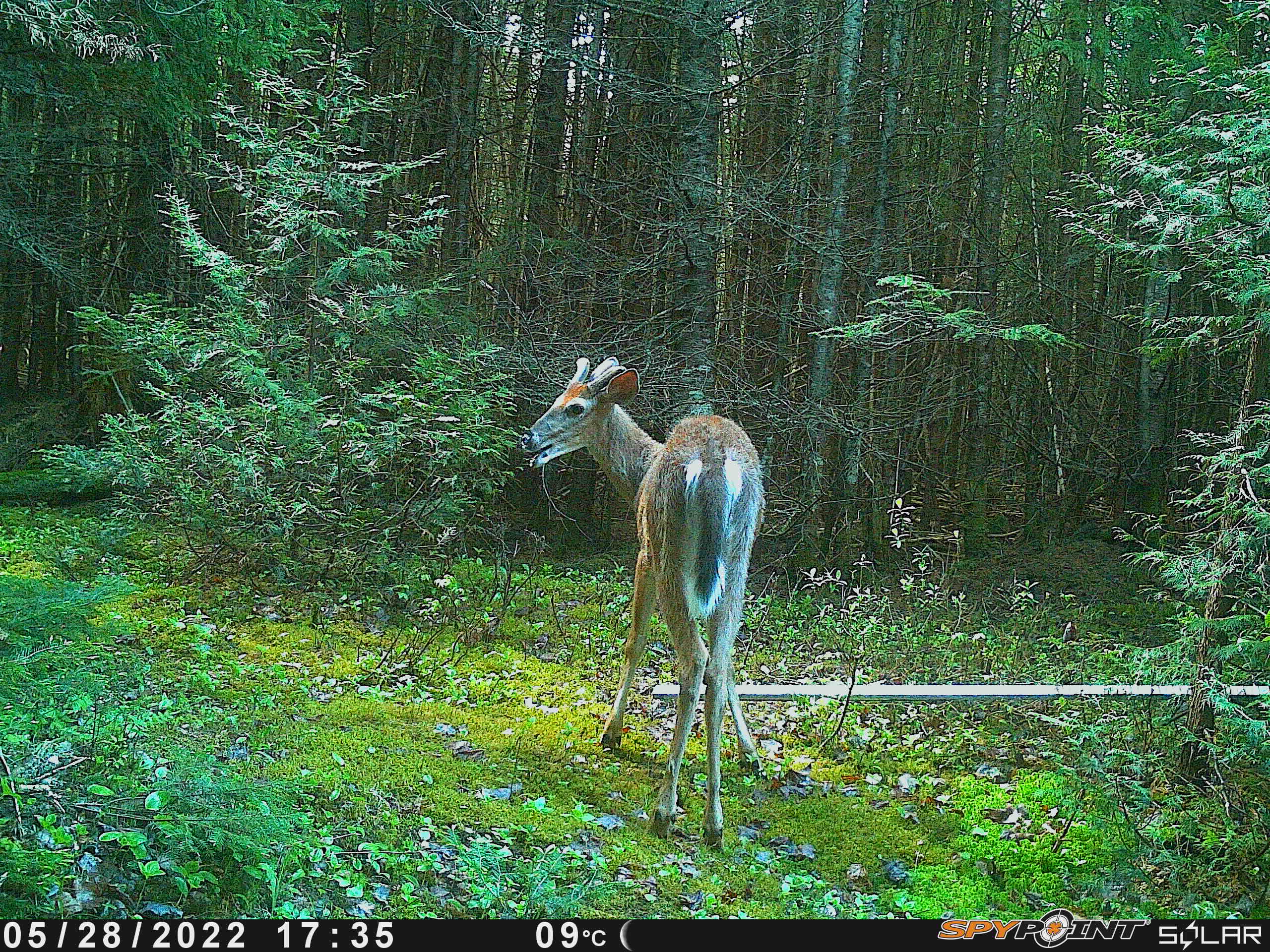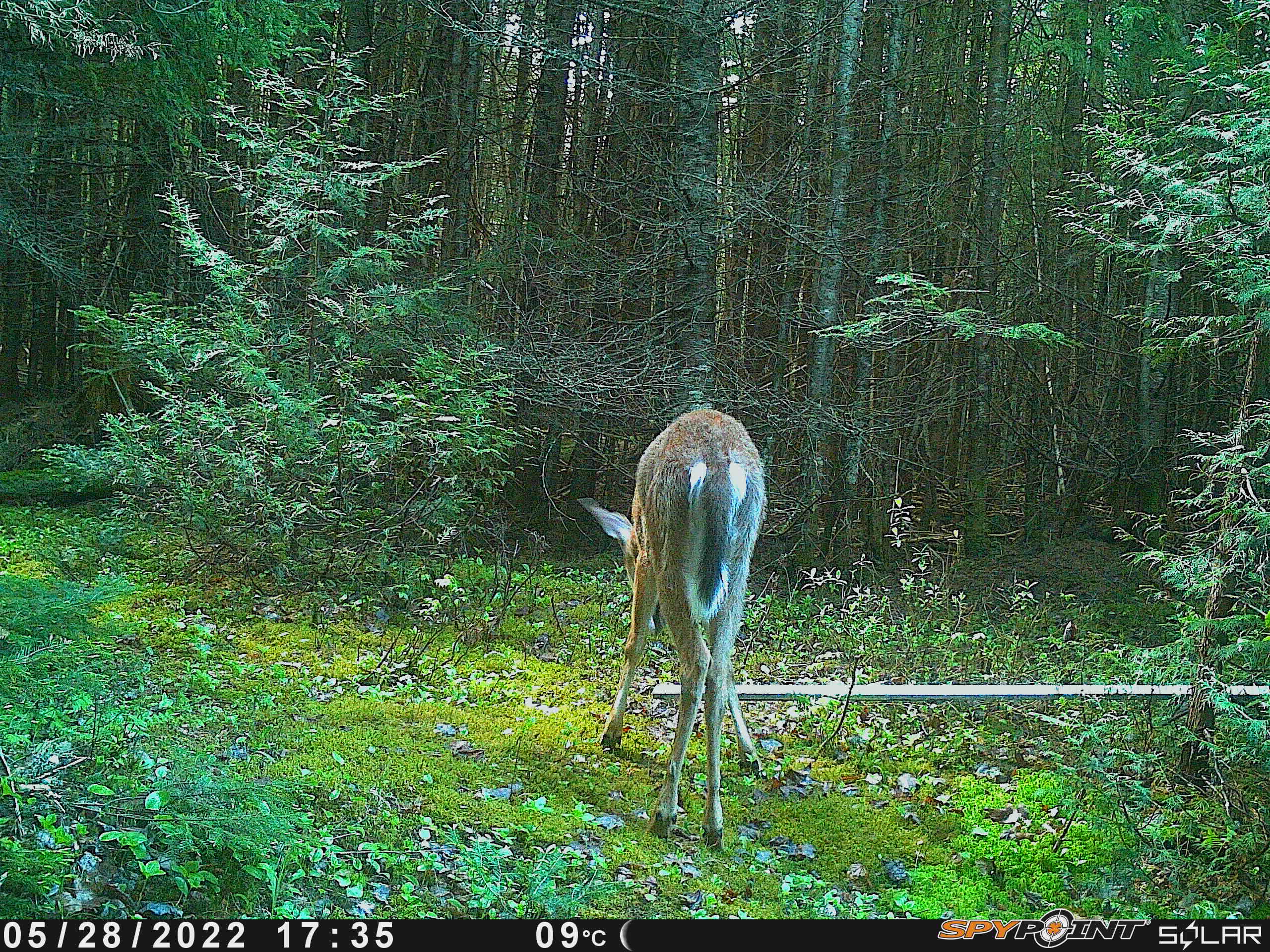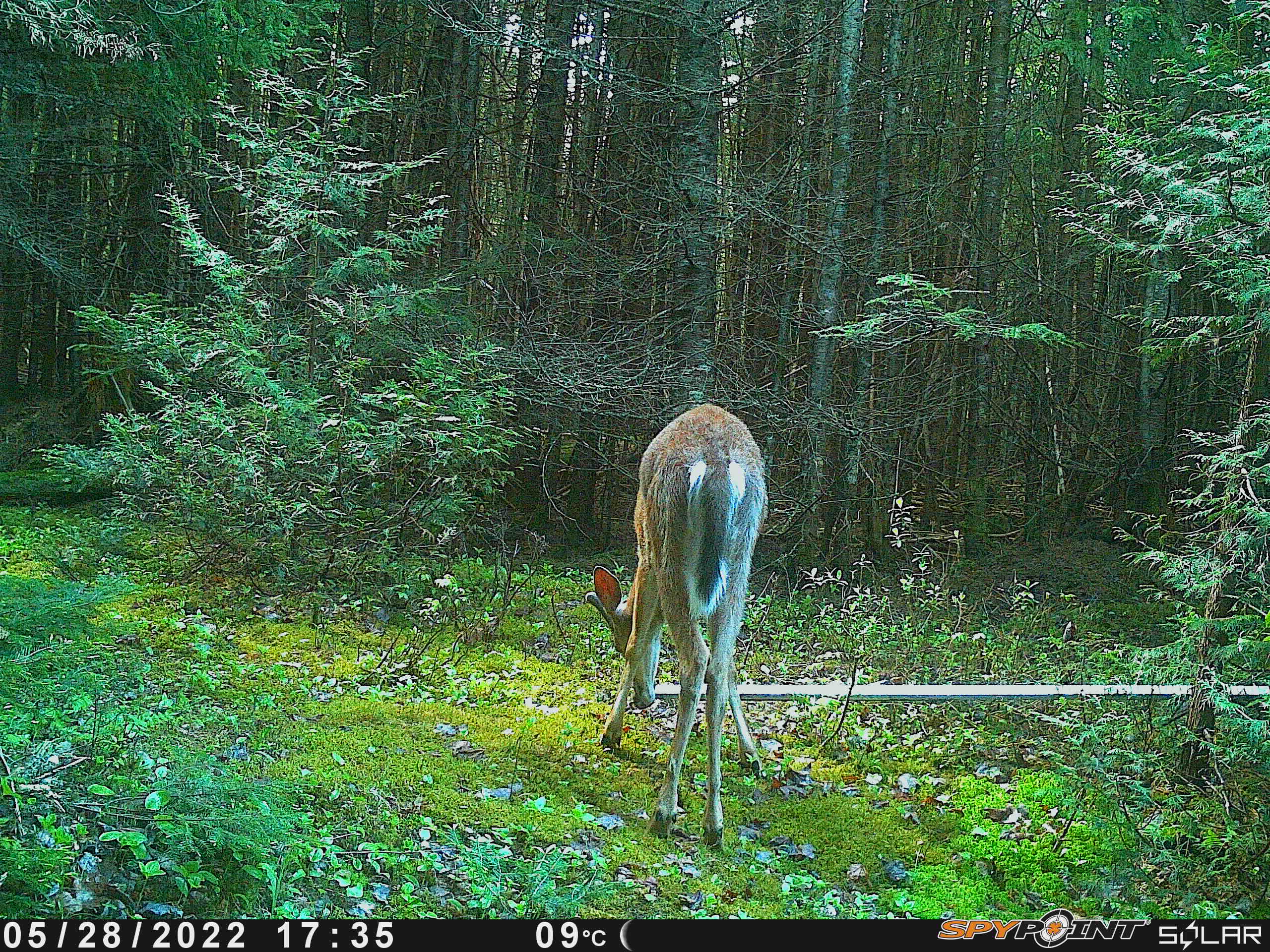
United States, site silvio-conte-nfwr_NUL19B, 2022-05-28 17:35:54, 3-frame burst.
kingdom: Animalia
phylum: Chordata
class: Mammalia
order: Artiodactyla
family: Cervidae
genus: Odocoileus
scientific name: Odocoileus virginianus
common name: white-tailed deer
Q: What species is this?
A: White-tailed deer (Odocoileus virginianus).